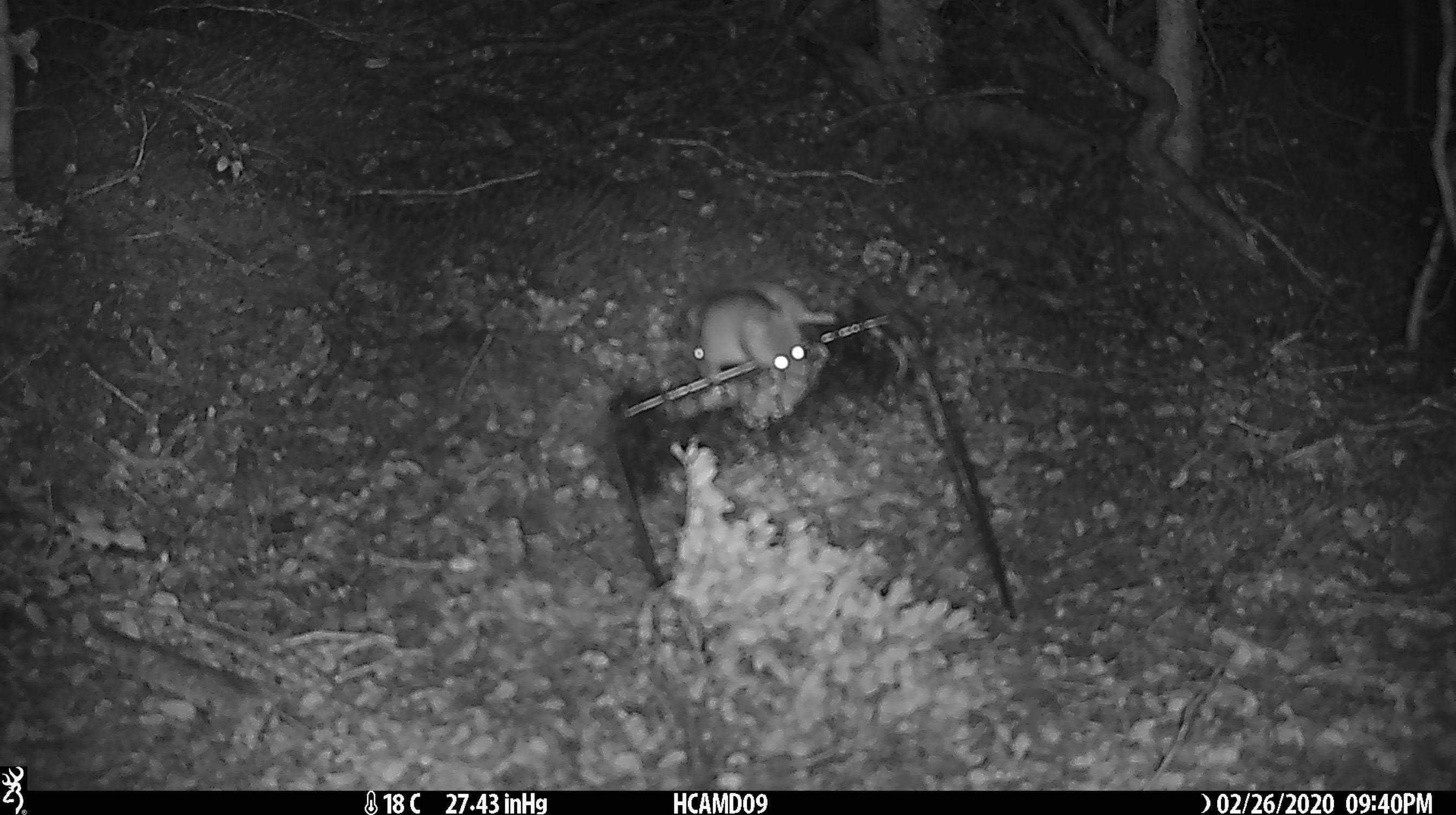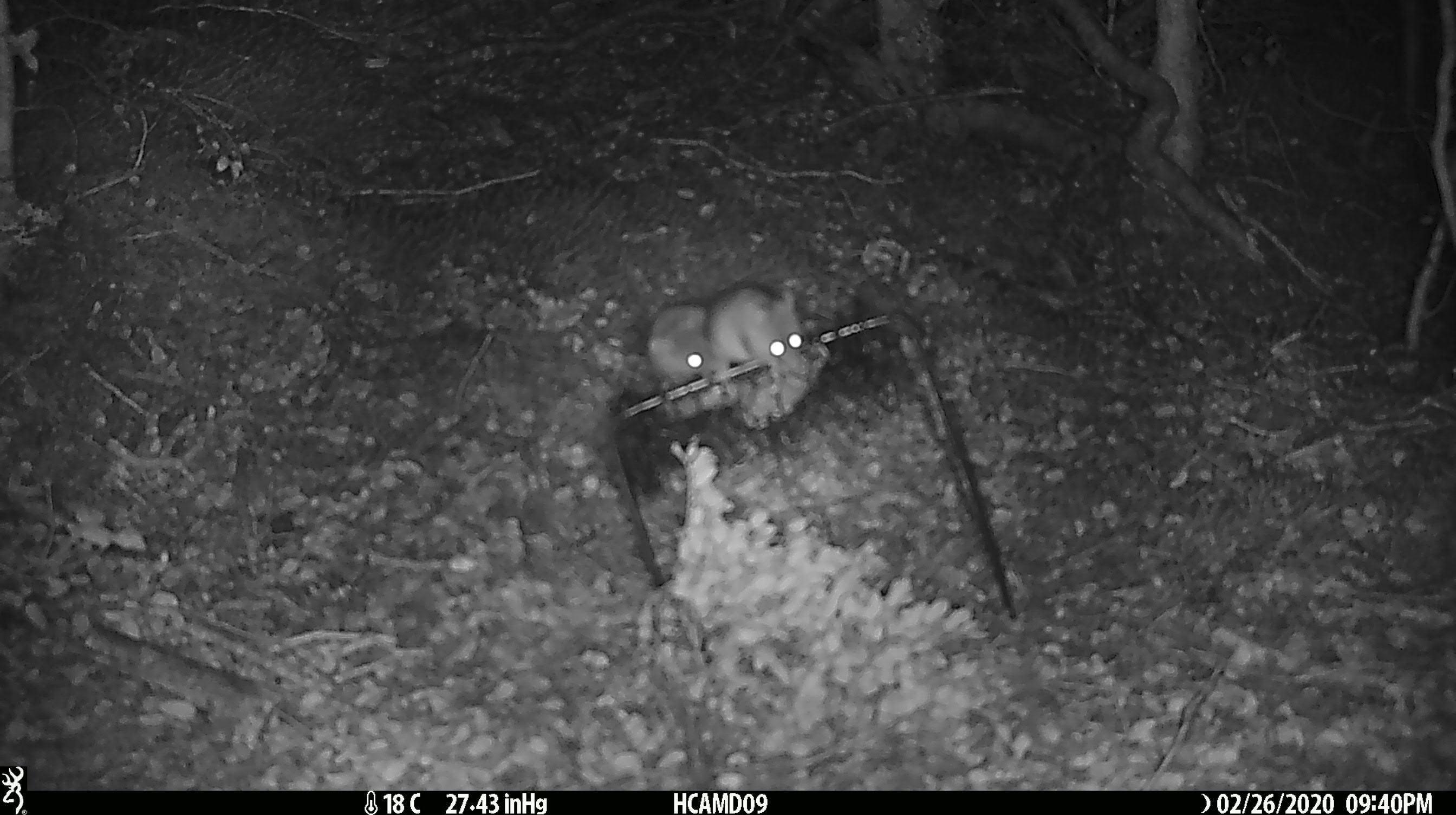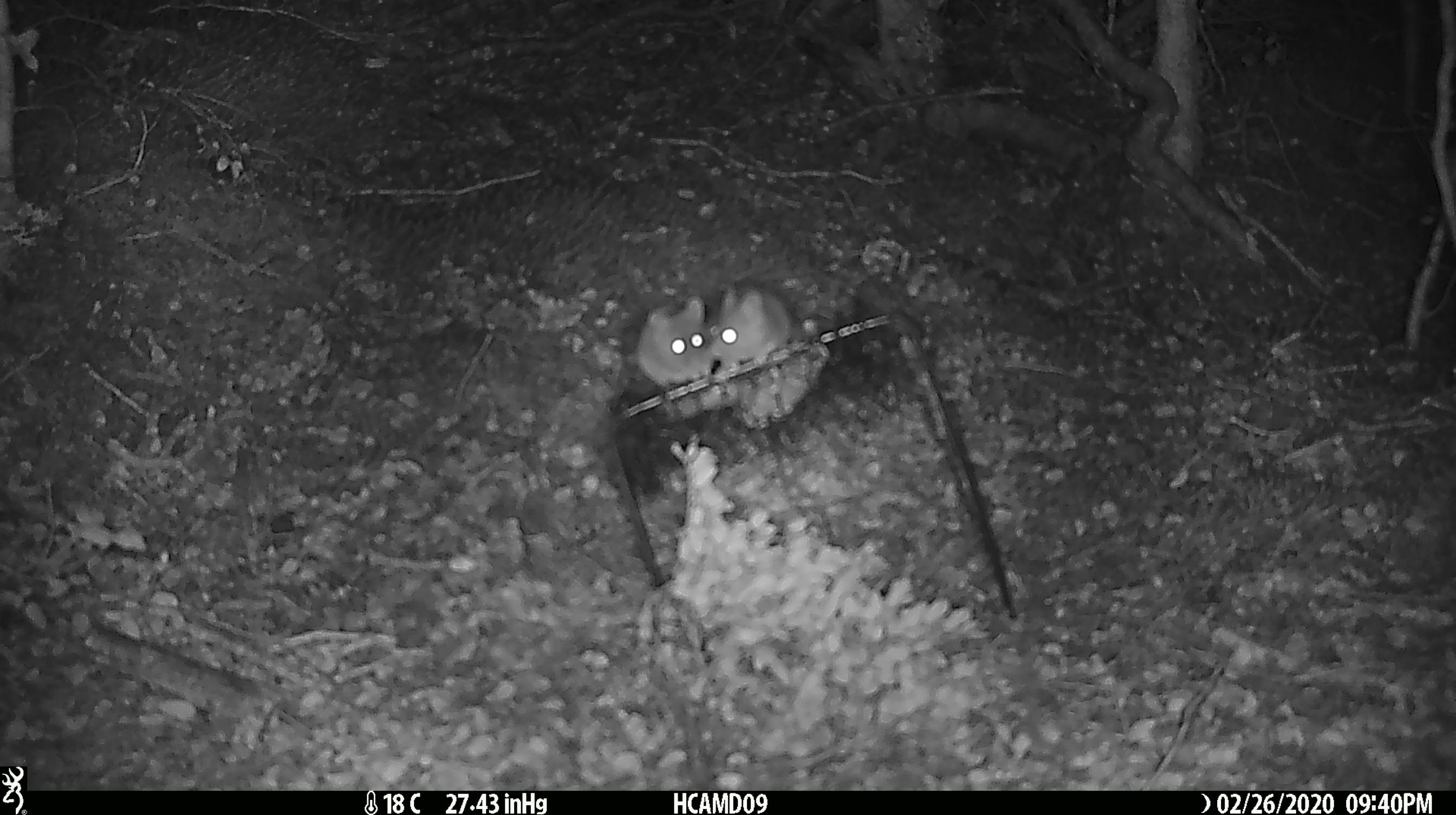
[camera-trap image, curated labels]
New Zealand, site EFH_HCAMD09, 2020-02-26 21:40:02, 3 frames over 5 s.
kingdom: Animalia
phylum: Chordata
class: Mammalia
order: Rodentia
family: Muridae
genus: Mus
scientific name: Mus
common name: mouse